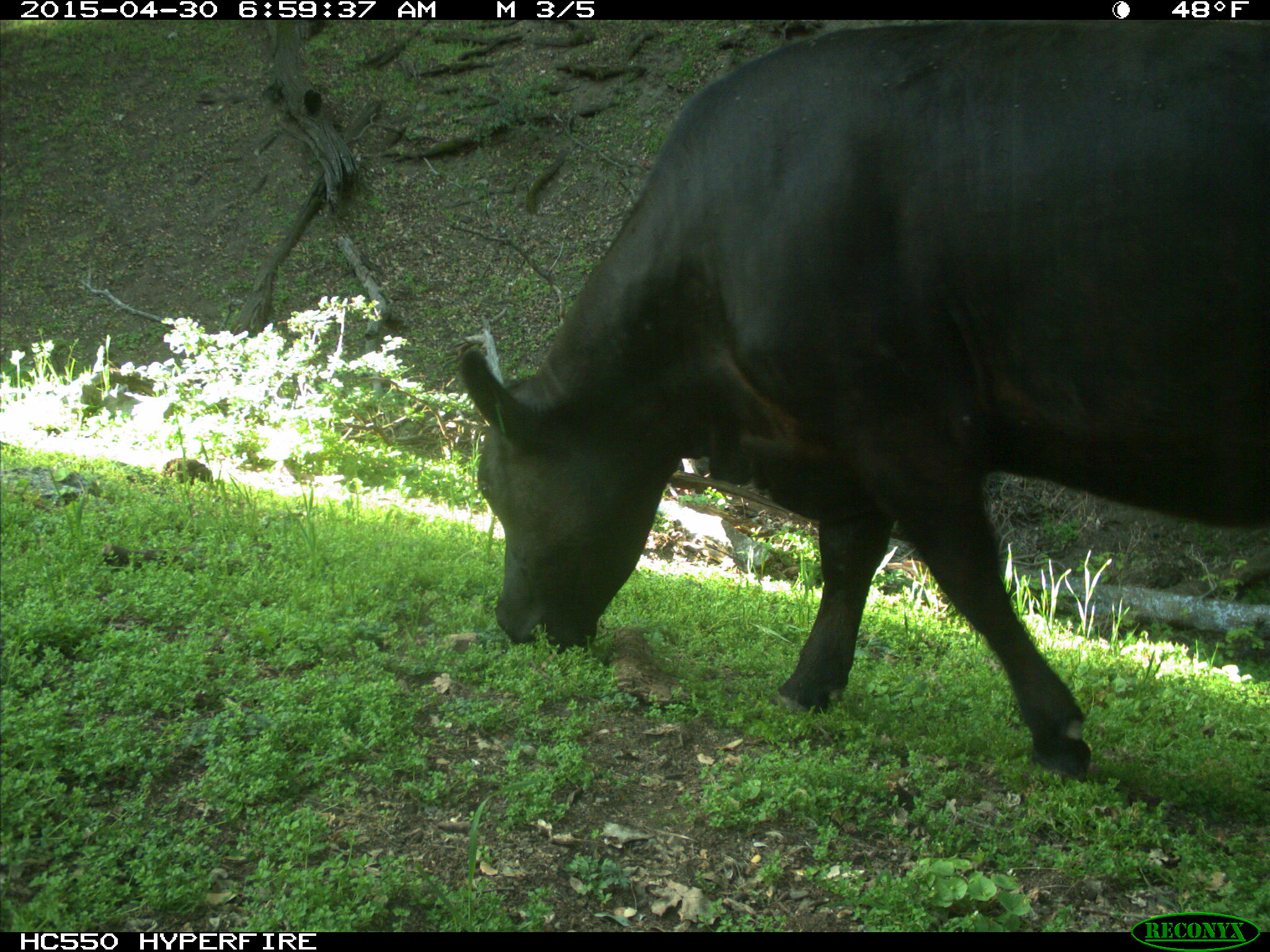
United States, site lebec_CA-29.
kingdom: Animalia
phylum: Chordata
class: Mammalia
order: Artiodactyla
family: Bovidae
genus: Bos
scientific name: Bos taurus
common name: domestic cow